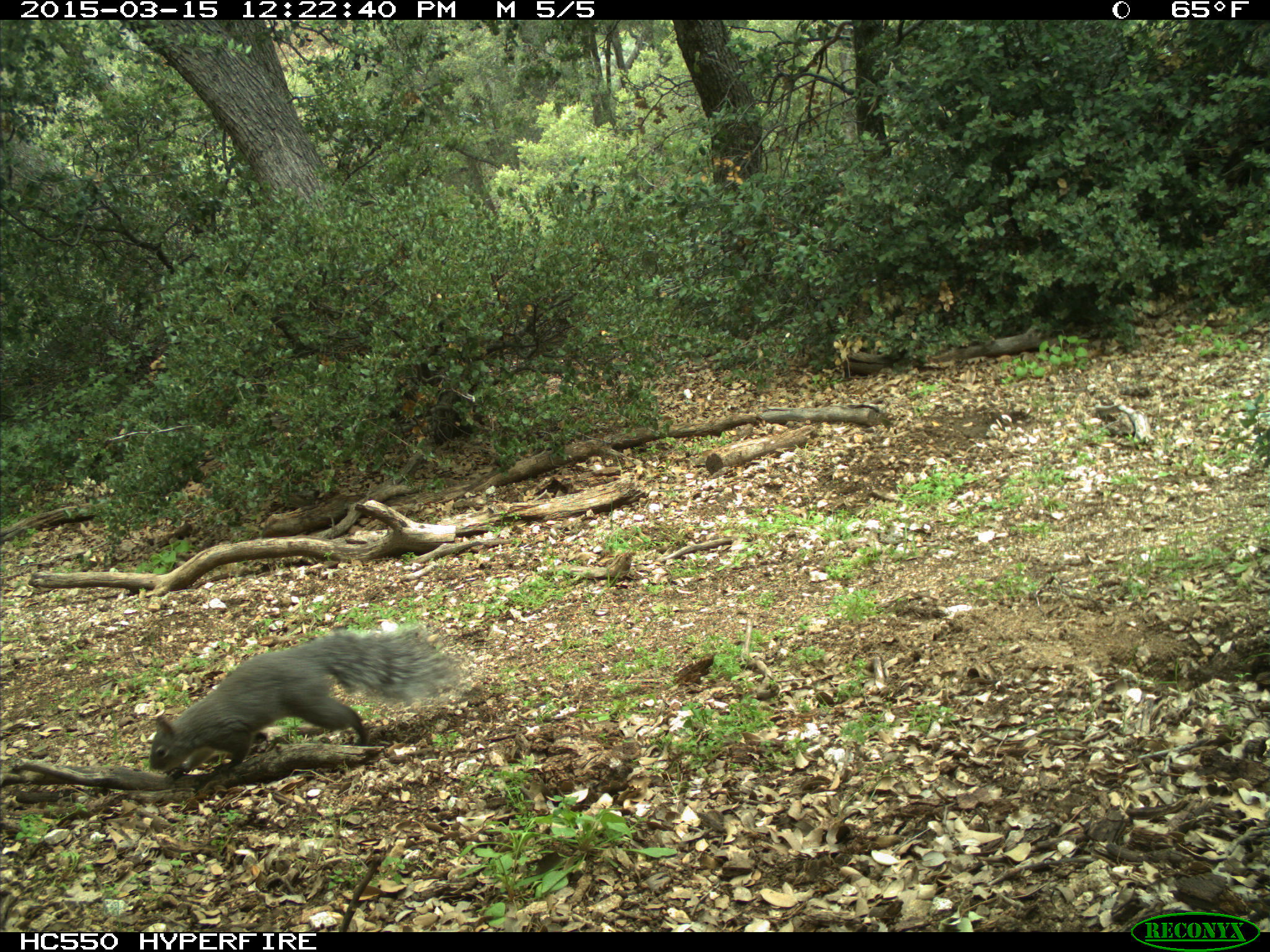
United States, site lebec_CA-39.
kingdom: Animalia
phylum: Chordata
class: Mammalia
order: Rodentia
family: Sciuridae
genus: Sciurus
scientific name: Sciurus carolinensis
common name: eastern gray squirrel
Sciurus carolinensis (eastern gray squirrel).